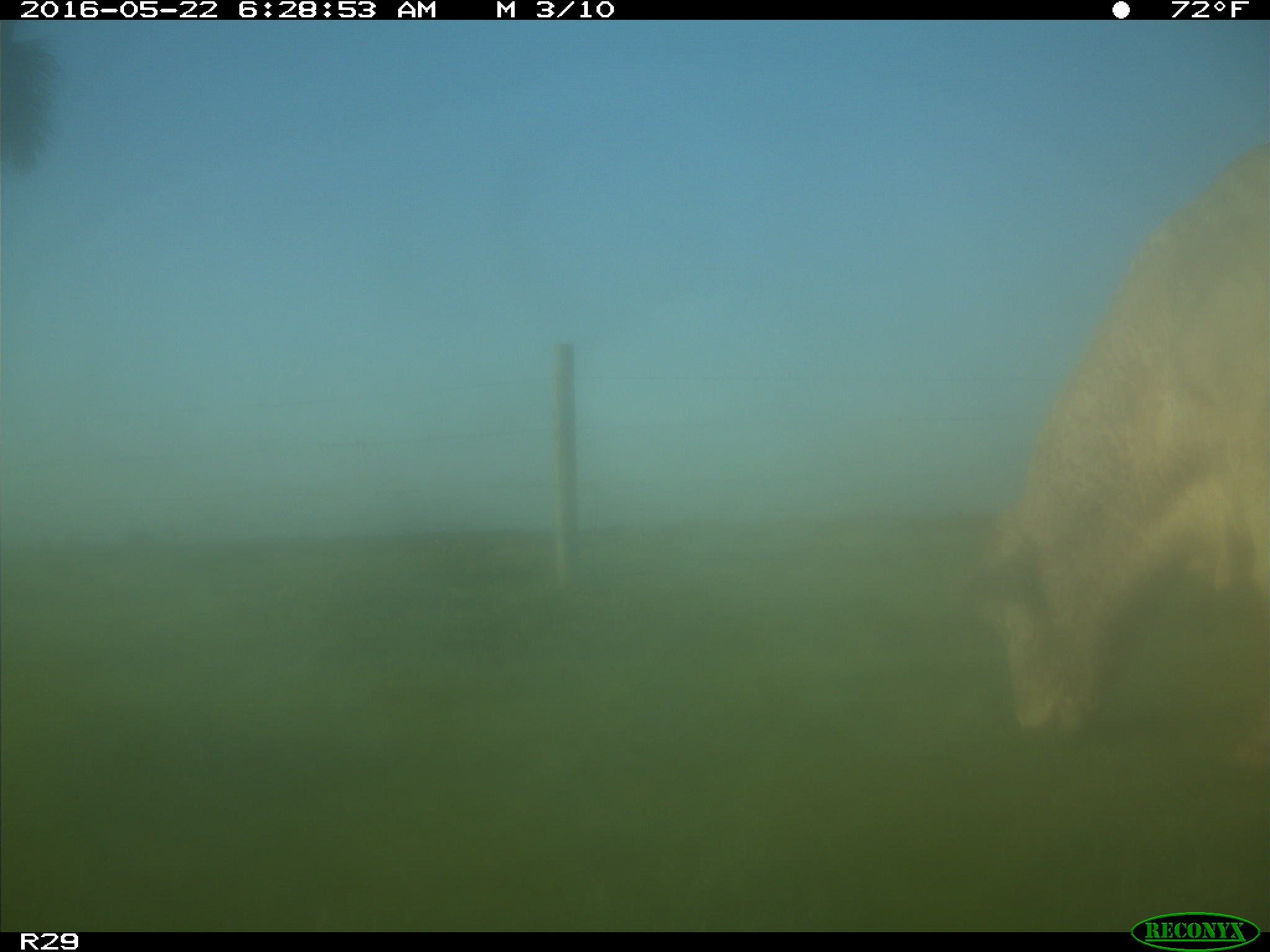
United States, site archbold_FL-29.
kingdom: Animalia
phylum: Chordata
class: Mammalia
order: Artiodactyla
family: Bovidae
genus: Bos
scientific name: Bos taurus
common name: domestic cow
Bos taurus (domestic cow).